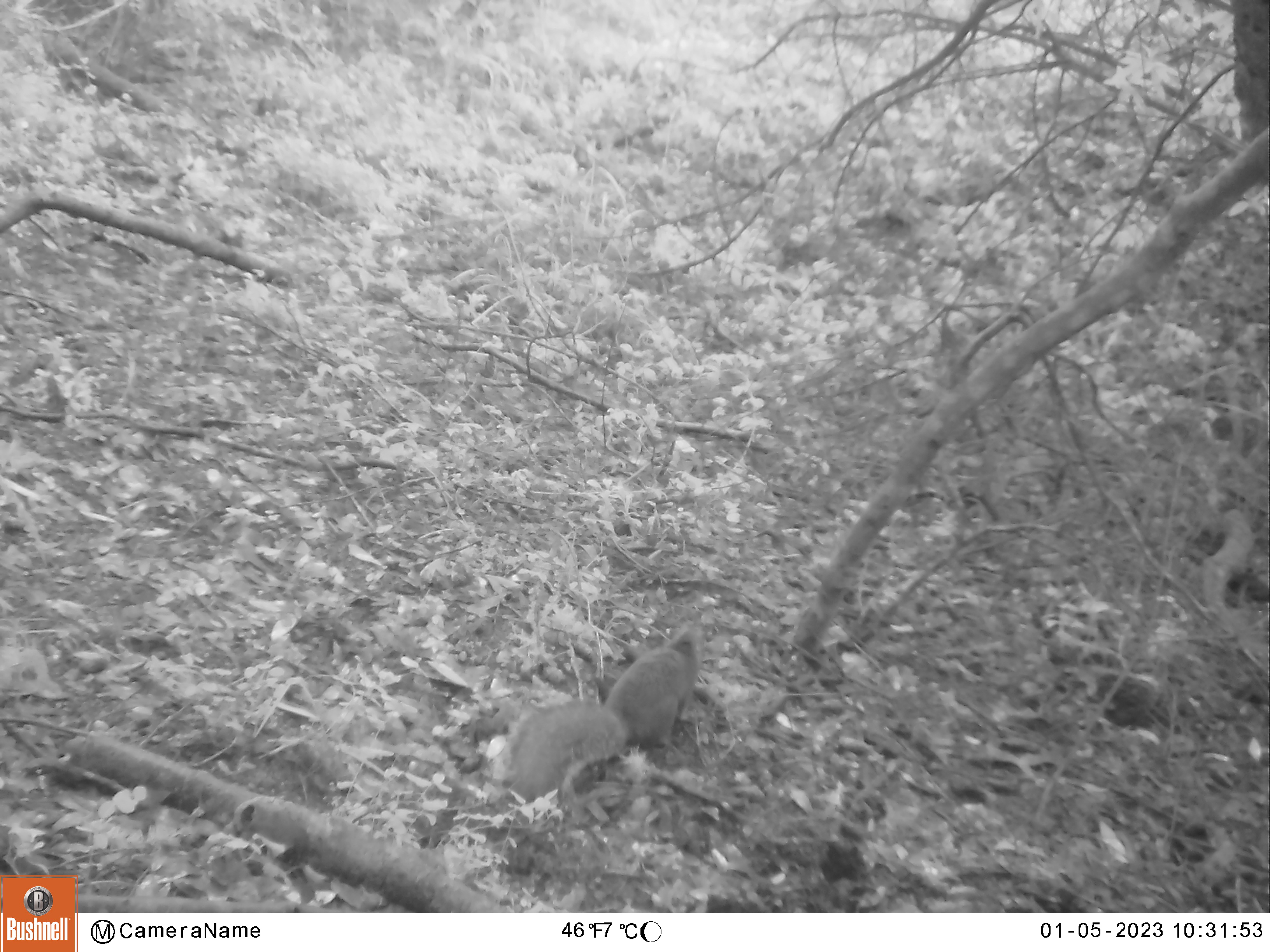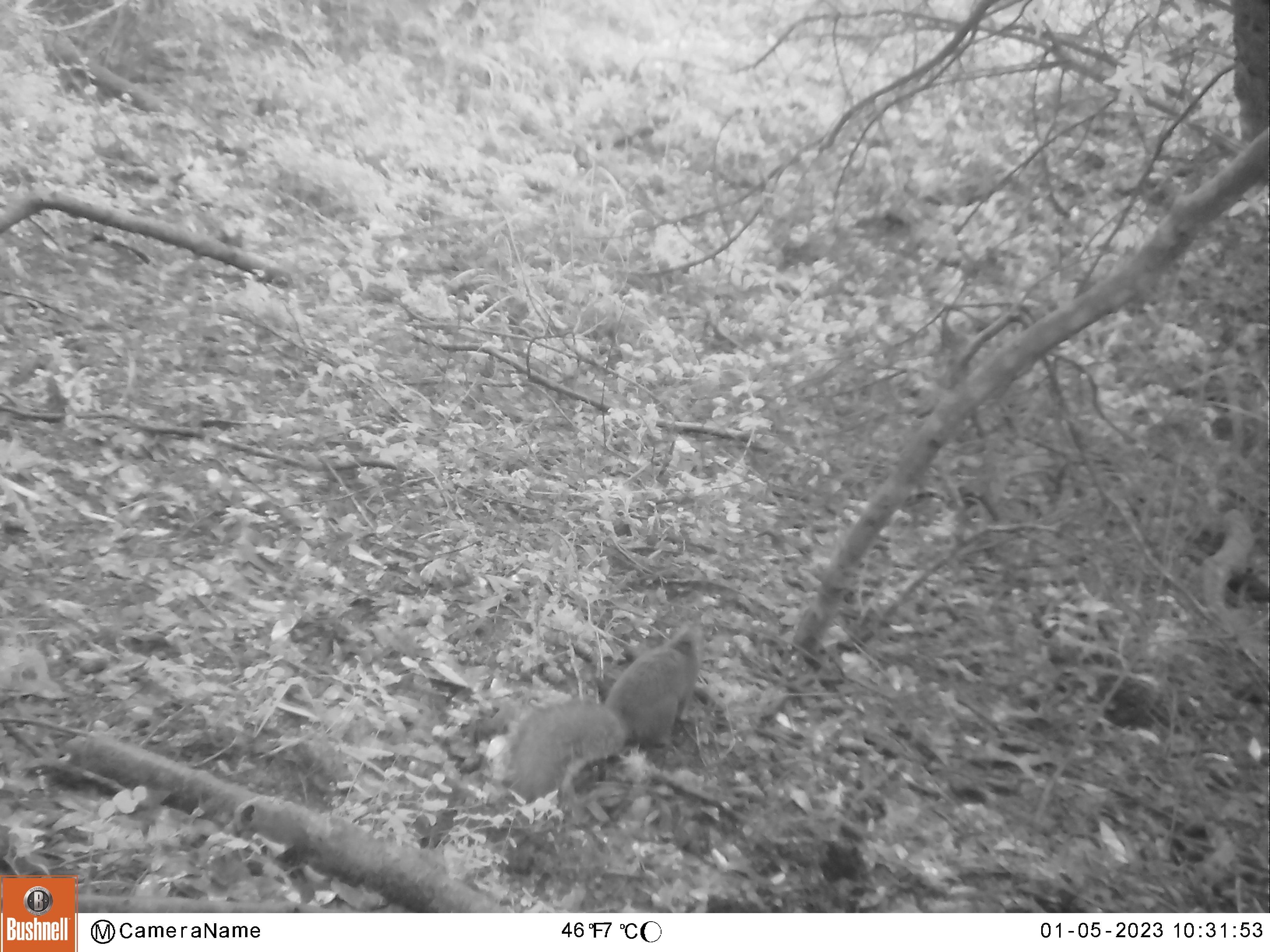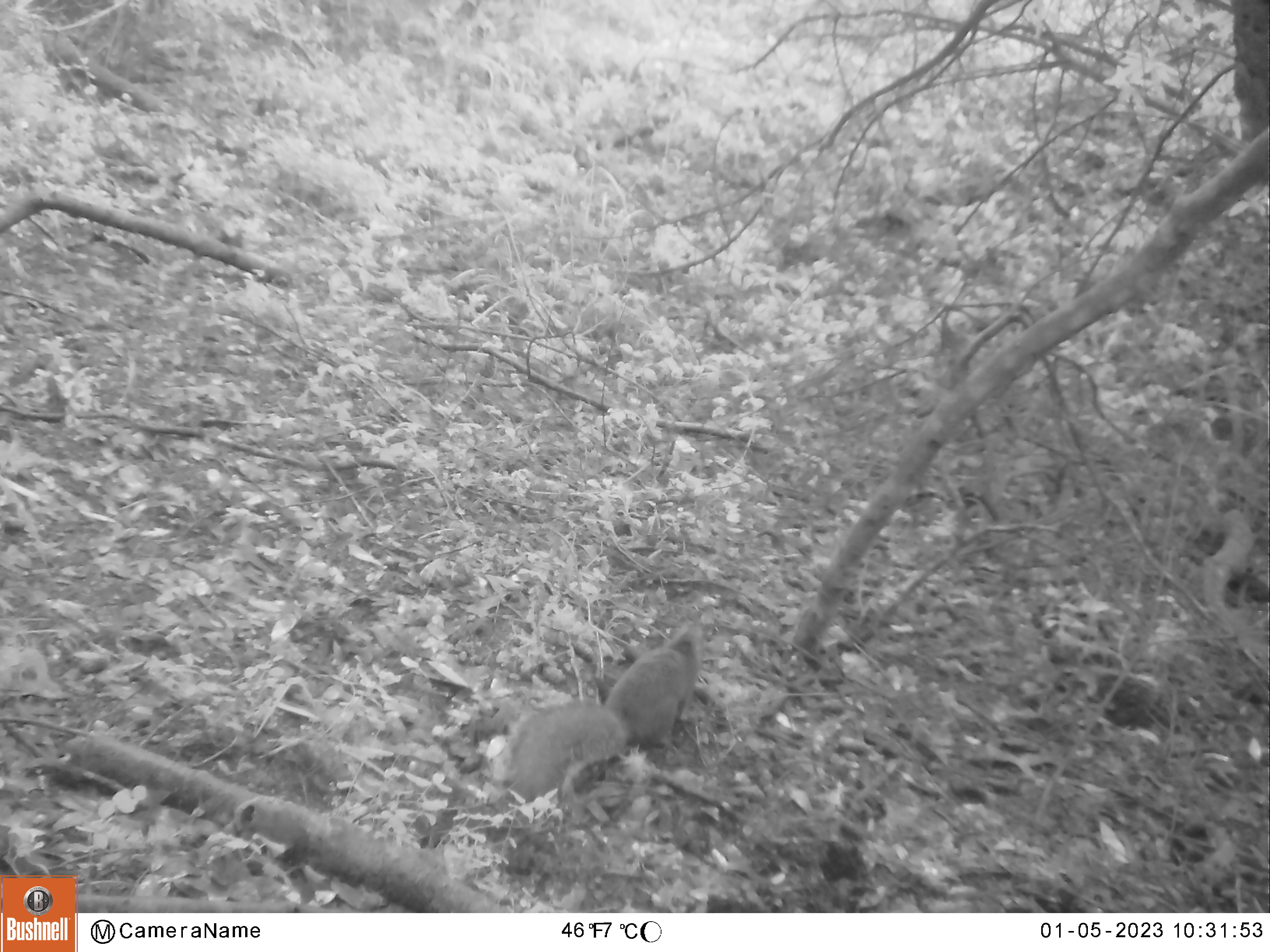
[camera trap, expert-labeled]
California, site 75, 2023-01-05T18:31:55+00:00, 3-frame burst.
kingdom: Animalia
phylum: Chordata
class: Mammalia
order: Rodentia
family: Sciuridae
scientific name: Sciuridae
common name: squirrel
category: unknown squirrel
Unknown squirrel (squirrel) (Sciuridae).